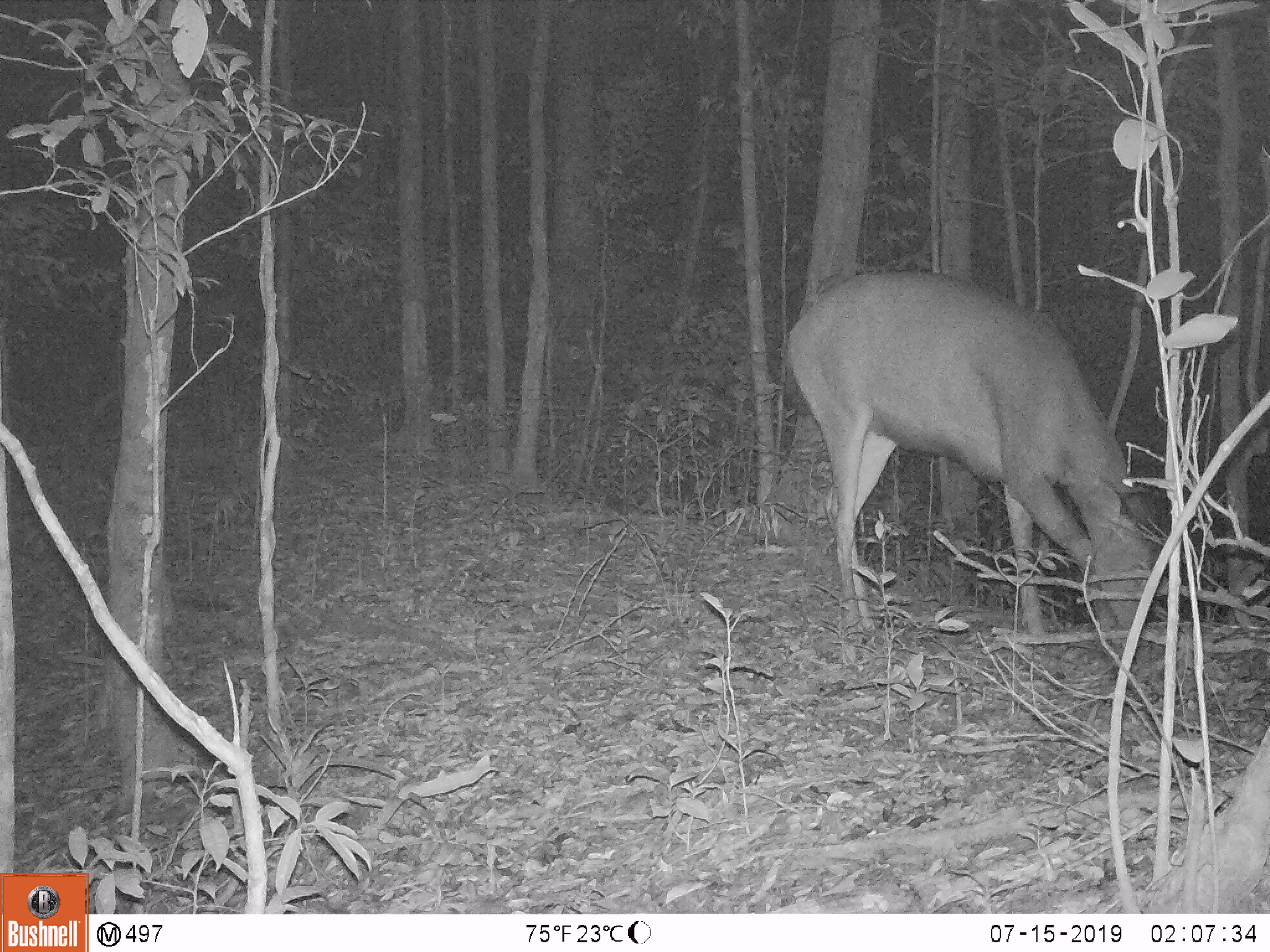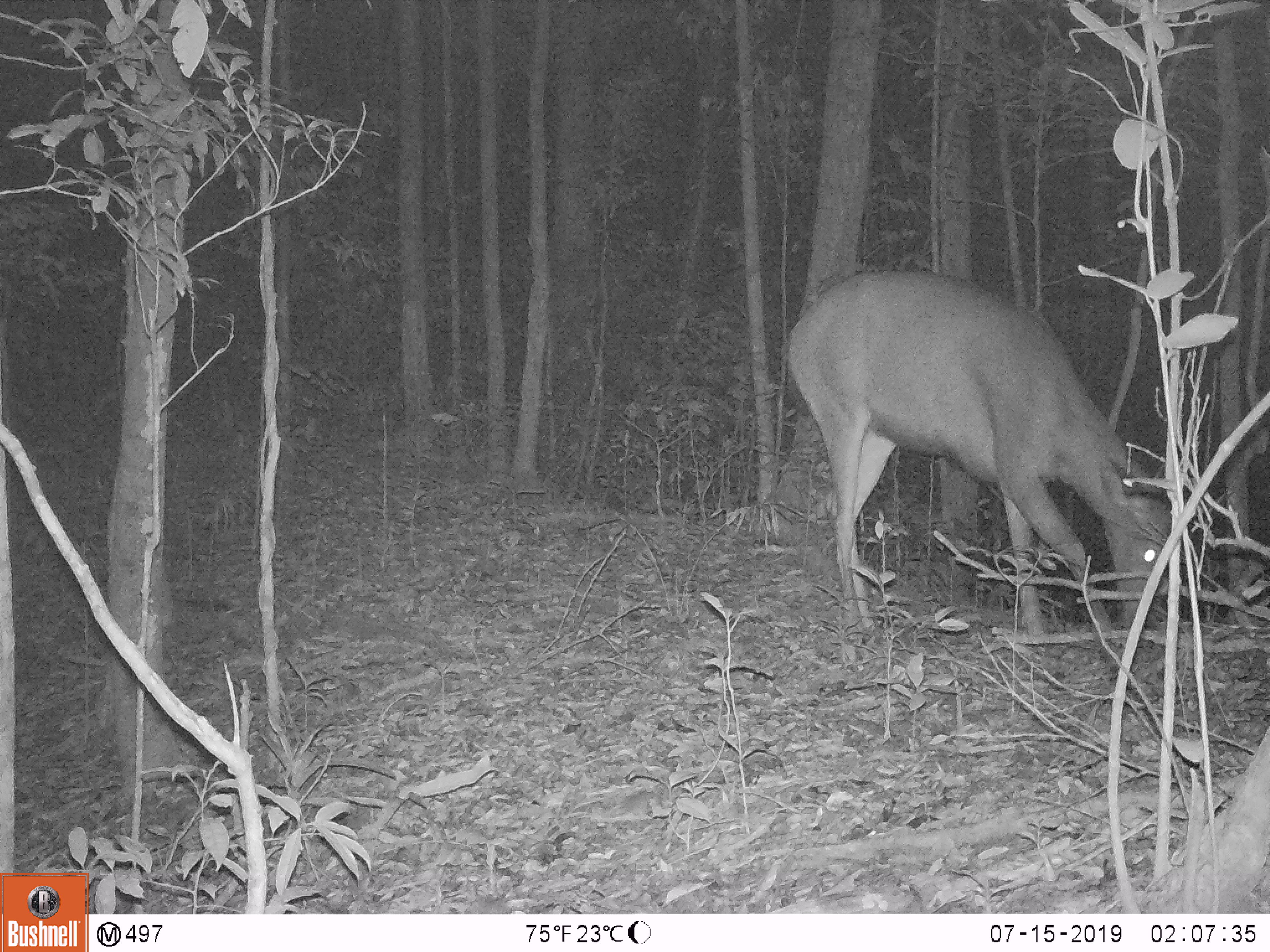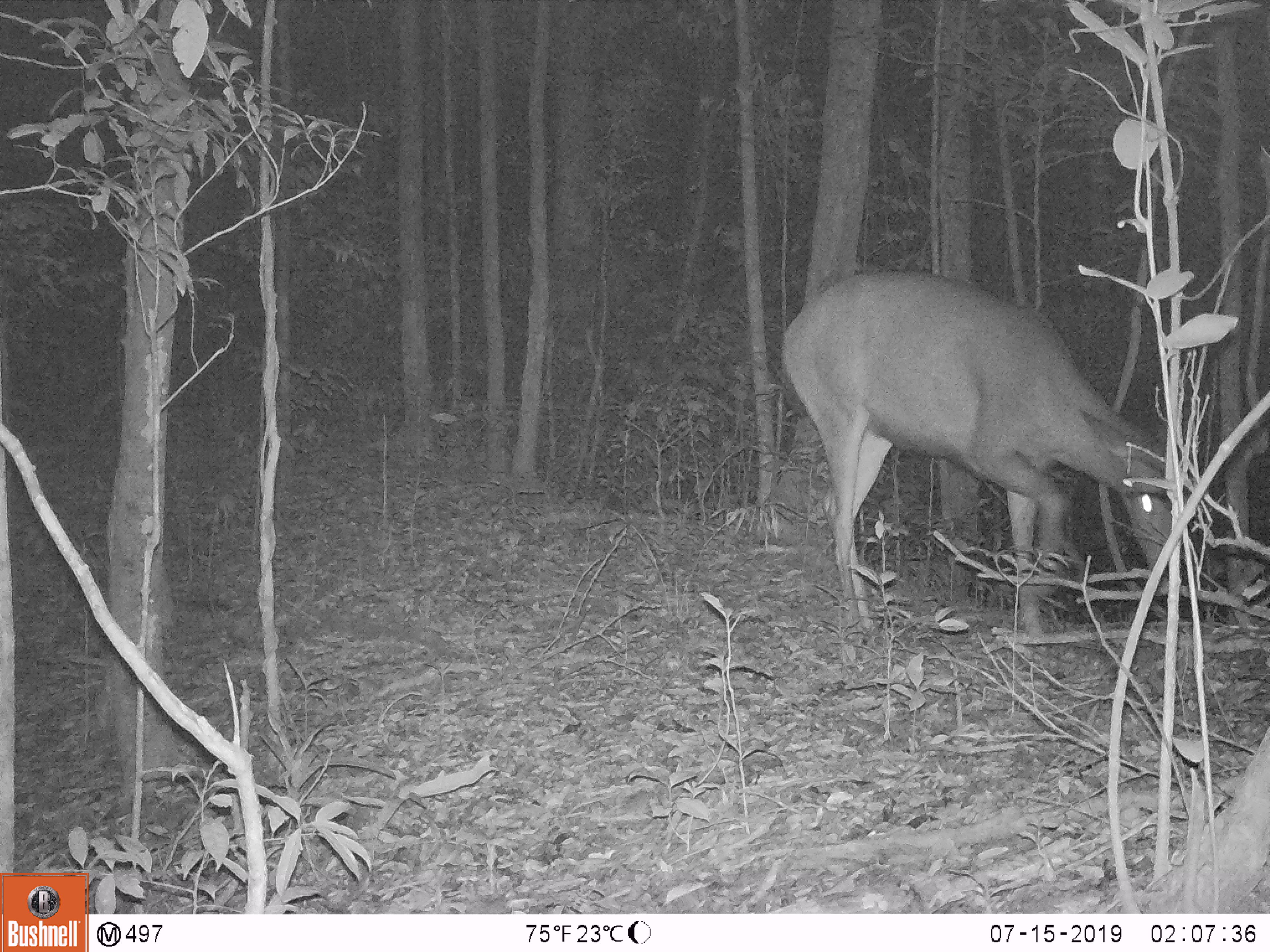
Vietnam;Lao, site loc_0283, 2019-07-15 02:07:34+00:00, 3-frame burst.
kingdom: Animalia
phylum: Chordata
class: Mammalia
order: Artiodactyla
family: Cervidae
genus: Rusa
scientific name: Rusa unicolor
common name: sambar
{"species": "sambar (Rusa unicolor)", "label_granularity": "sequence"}